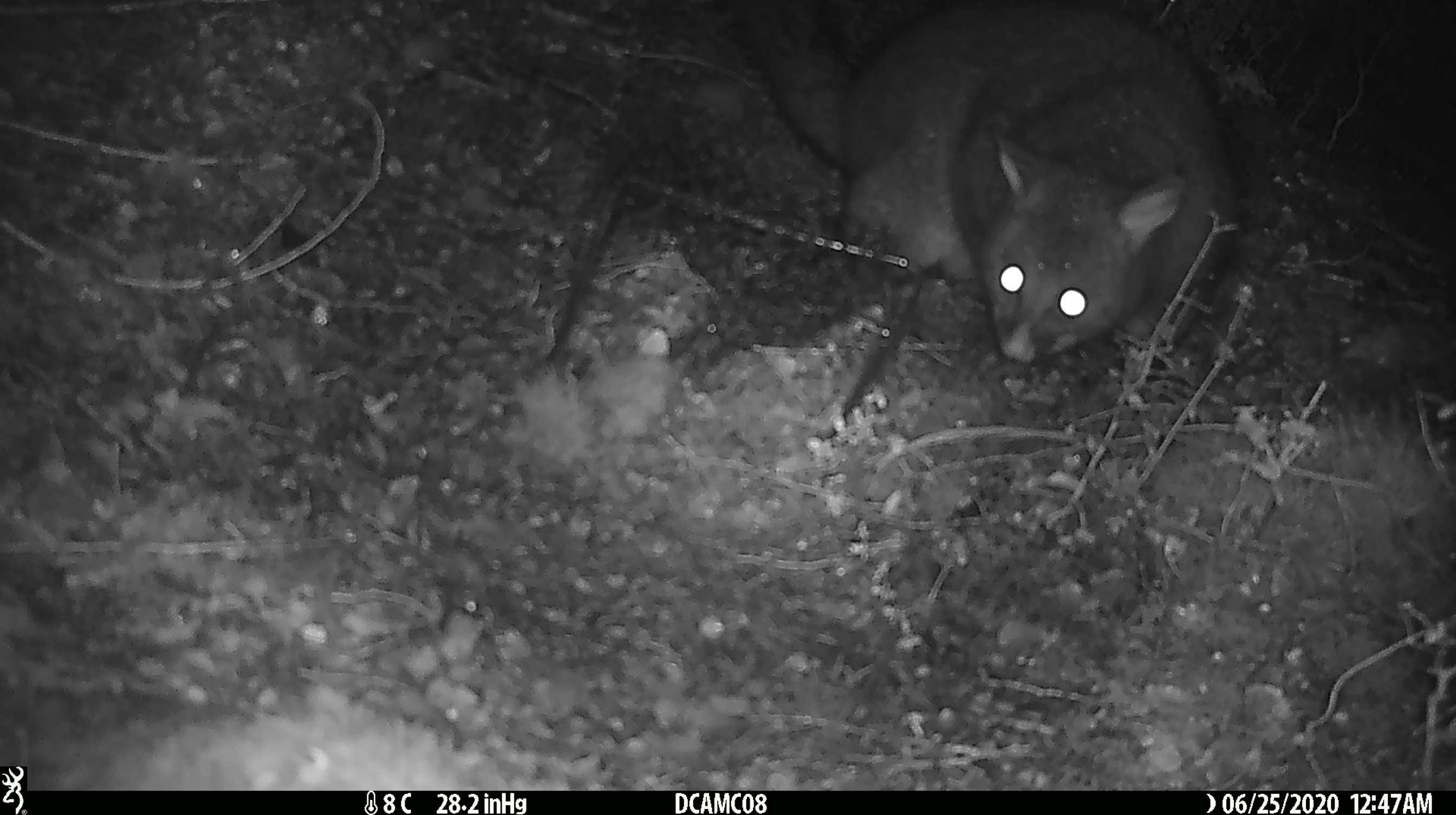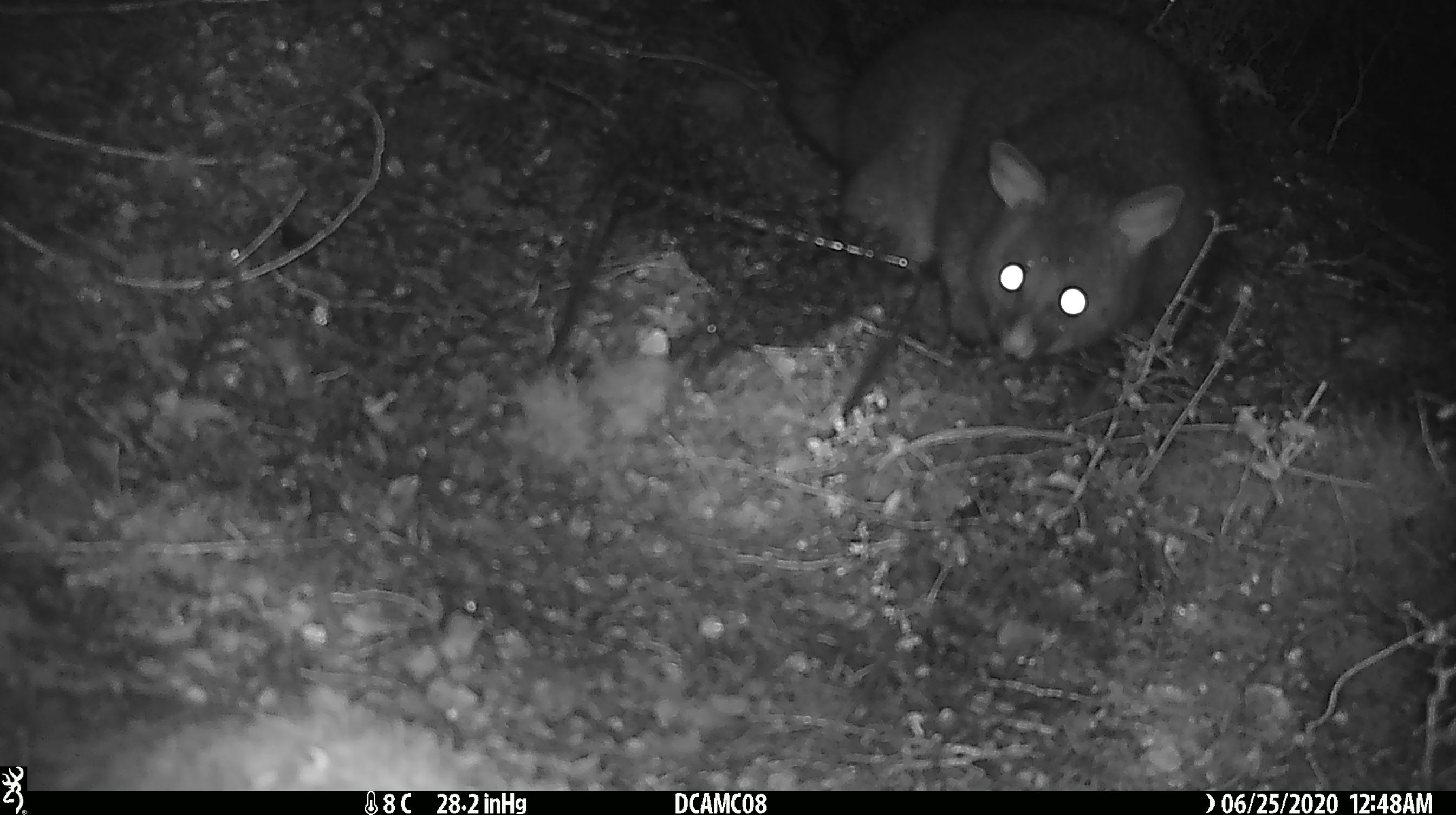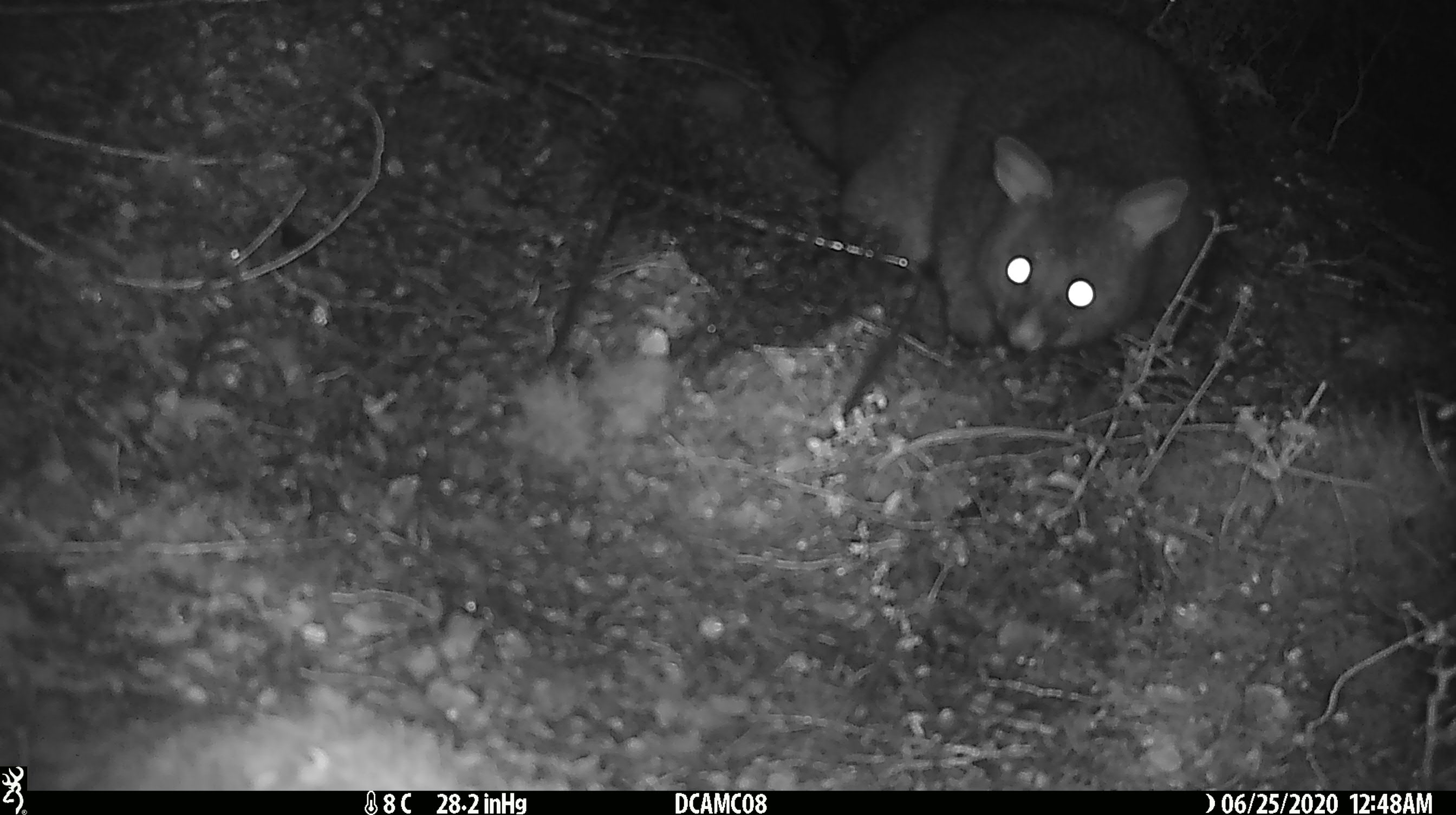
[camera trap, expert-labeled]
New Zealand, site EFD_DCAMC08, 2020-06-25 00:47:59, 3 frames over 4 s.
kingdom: Animalia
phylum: Chordata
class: Mammalia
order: Diprotodontia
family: Phalangeridae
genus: Trichosurus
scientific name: Trichosurus vulpecula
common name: common brushtail possum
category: possum